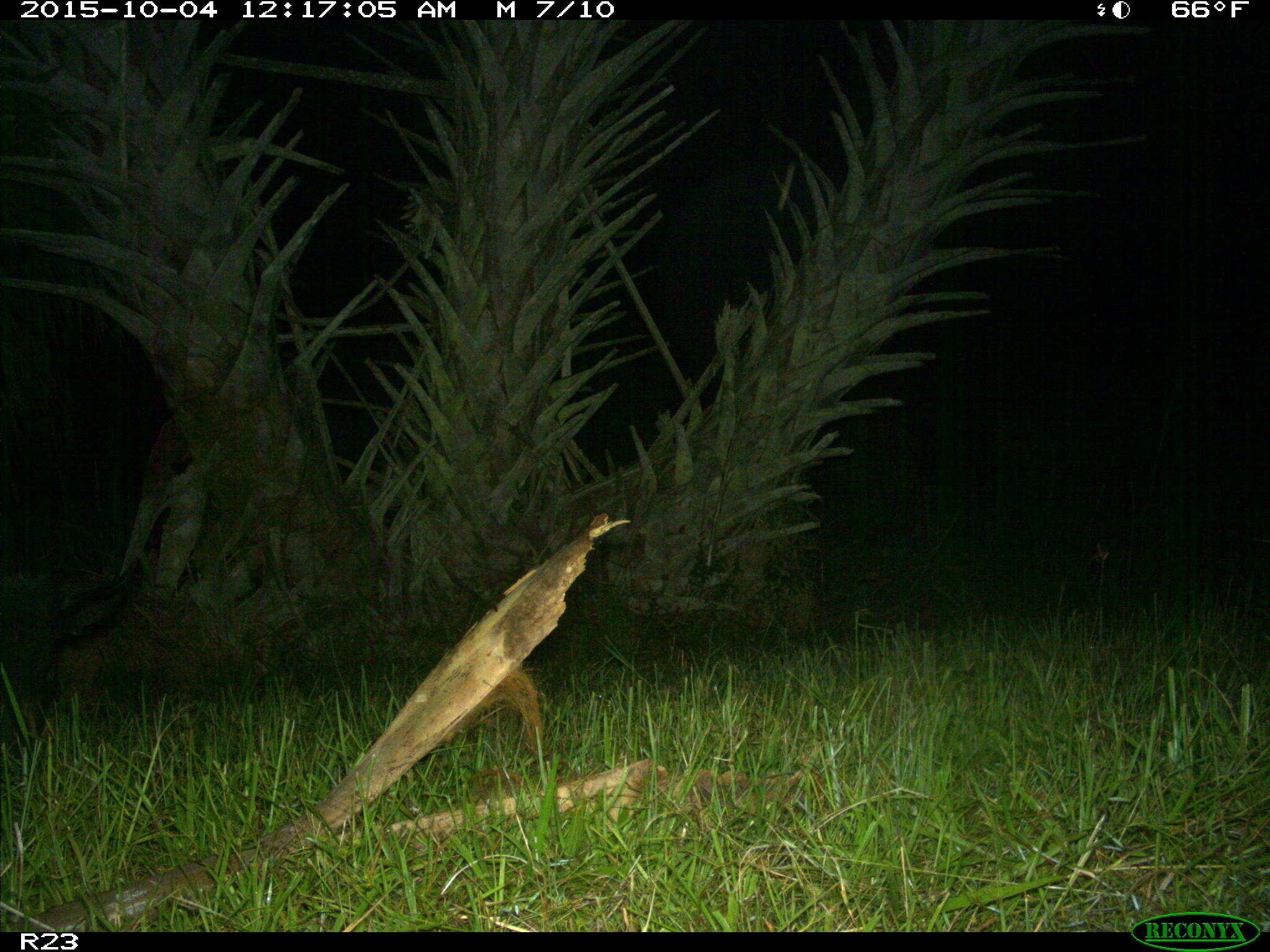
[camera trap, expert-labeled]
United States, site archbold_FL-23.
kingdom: Animalia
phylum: Chordata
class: Mammalia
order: Artiodactyla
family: Suidae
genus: Sus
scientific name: Sus scrofa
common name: wild boar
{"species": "Sus scrofa (wild boar)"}